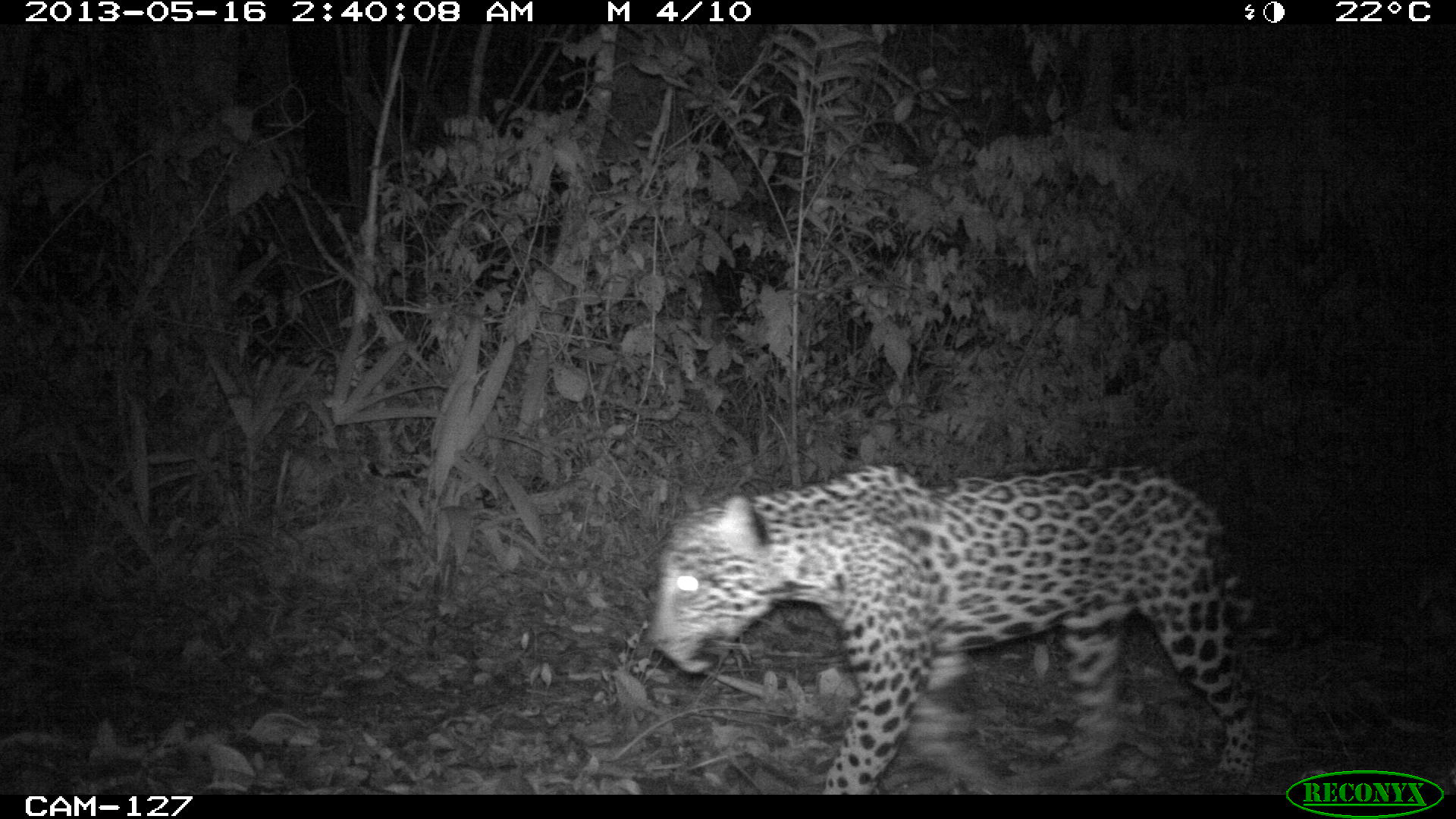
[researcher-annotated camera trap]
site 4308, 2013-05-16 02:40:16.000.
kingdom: Animalia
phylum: Chordata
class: Mammalia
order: Carnivora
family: Felidae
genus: Panthera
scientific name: Panthera onca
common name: jaguar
Panthera onca (jaguar), count 1, sex male.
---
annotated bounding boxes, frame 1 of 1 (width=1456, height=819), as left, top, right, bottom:
panthera onca: 646, 463, 1258, 792